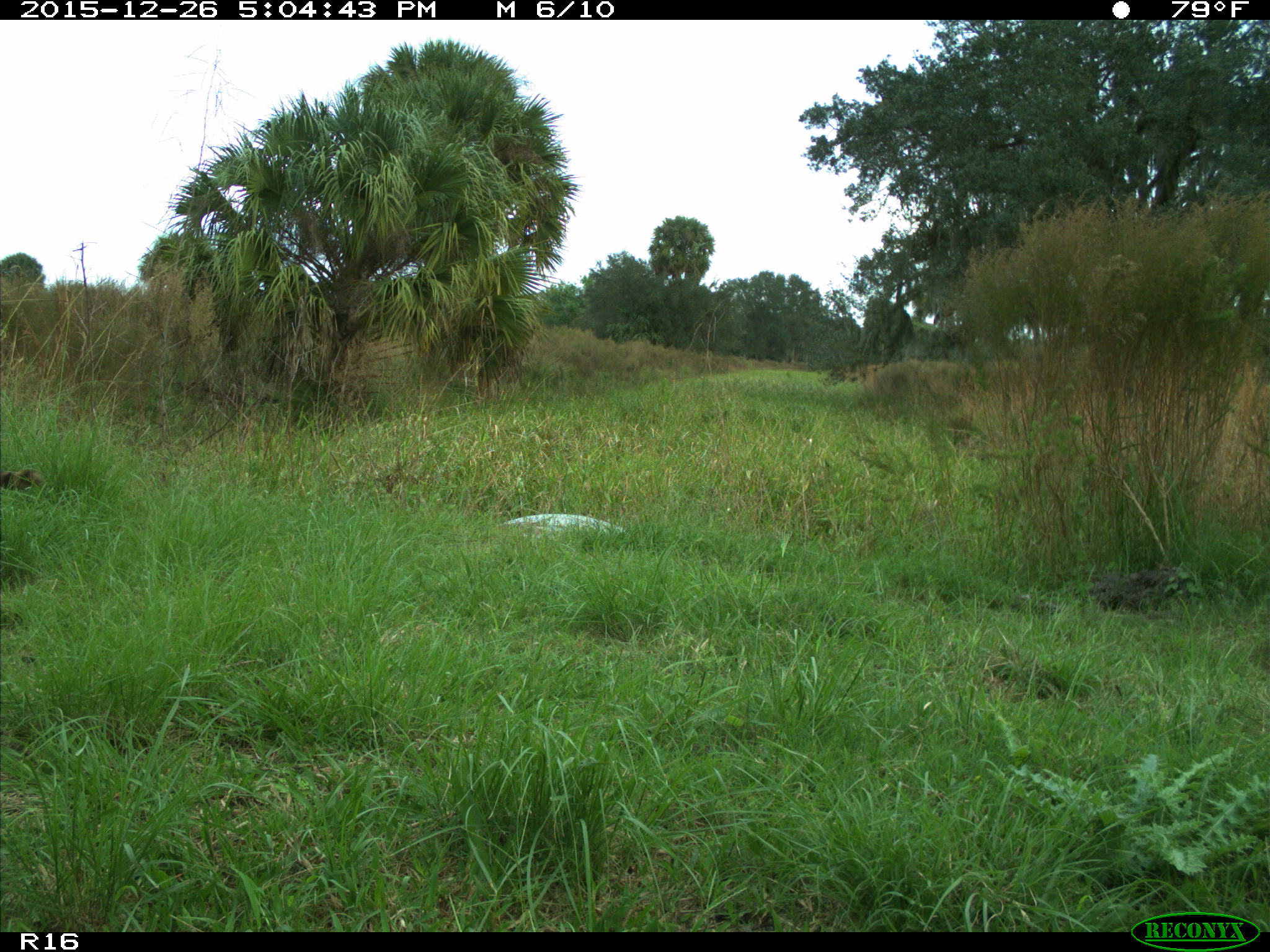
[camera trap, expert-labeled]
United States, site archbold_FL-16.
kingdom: Animalia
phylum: Chordata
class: Mammalia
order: Carnivora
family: Procyonidae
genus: Procyon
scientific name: Procyon lotor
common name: common raccoon